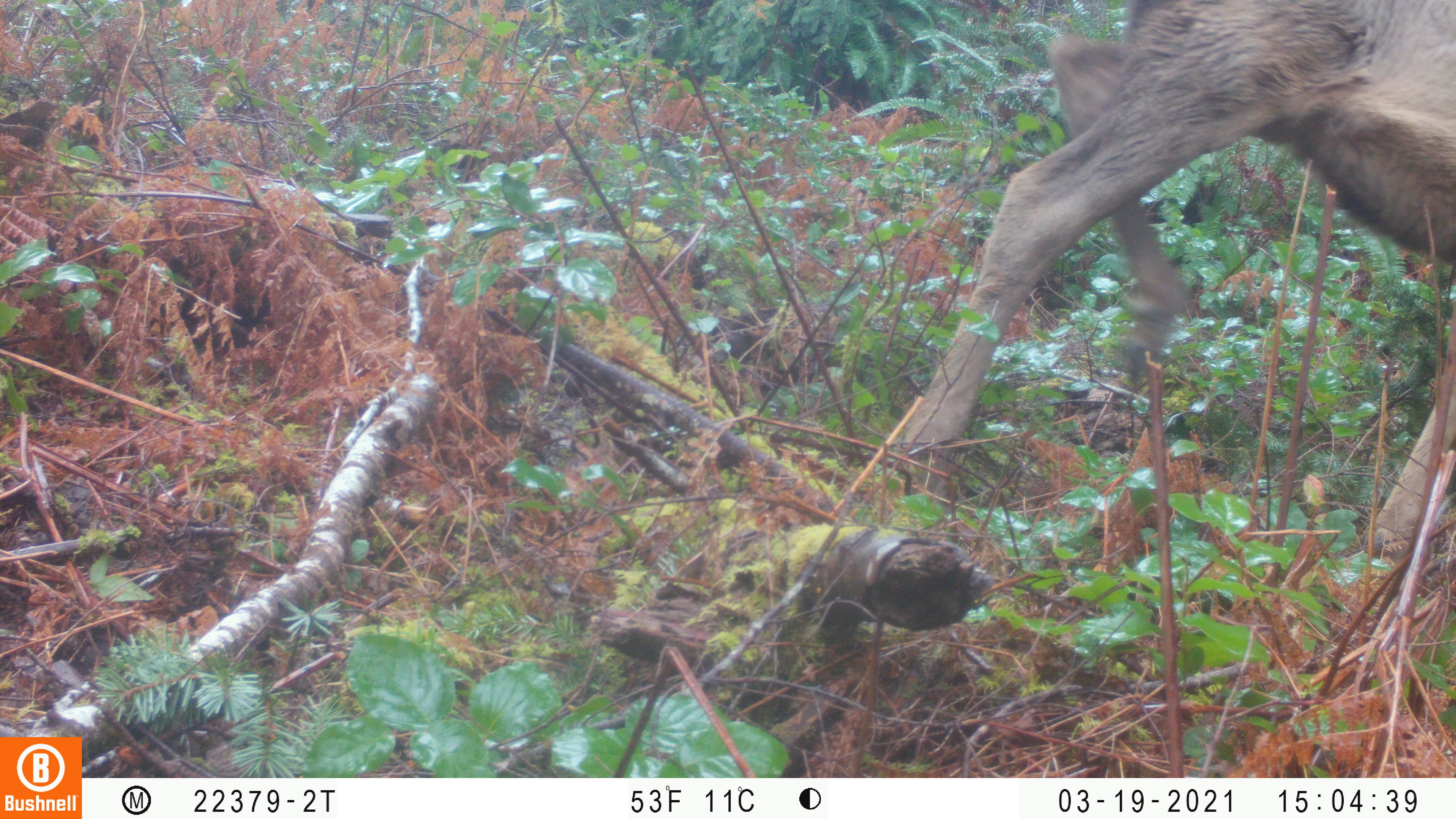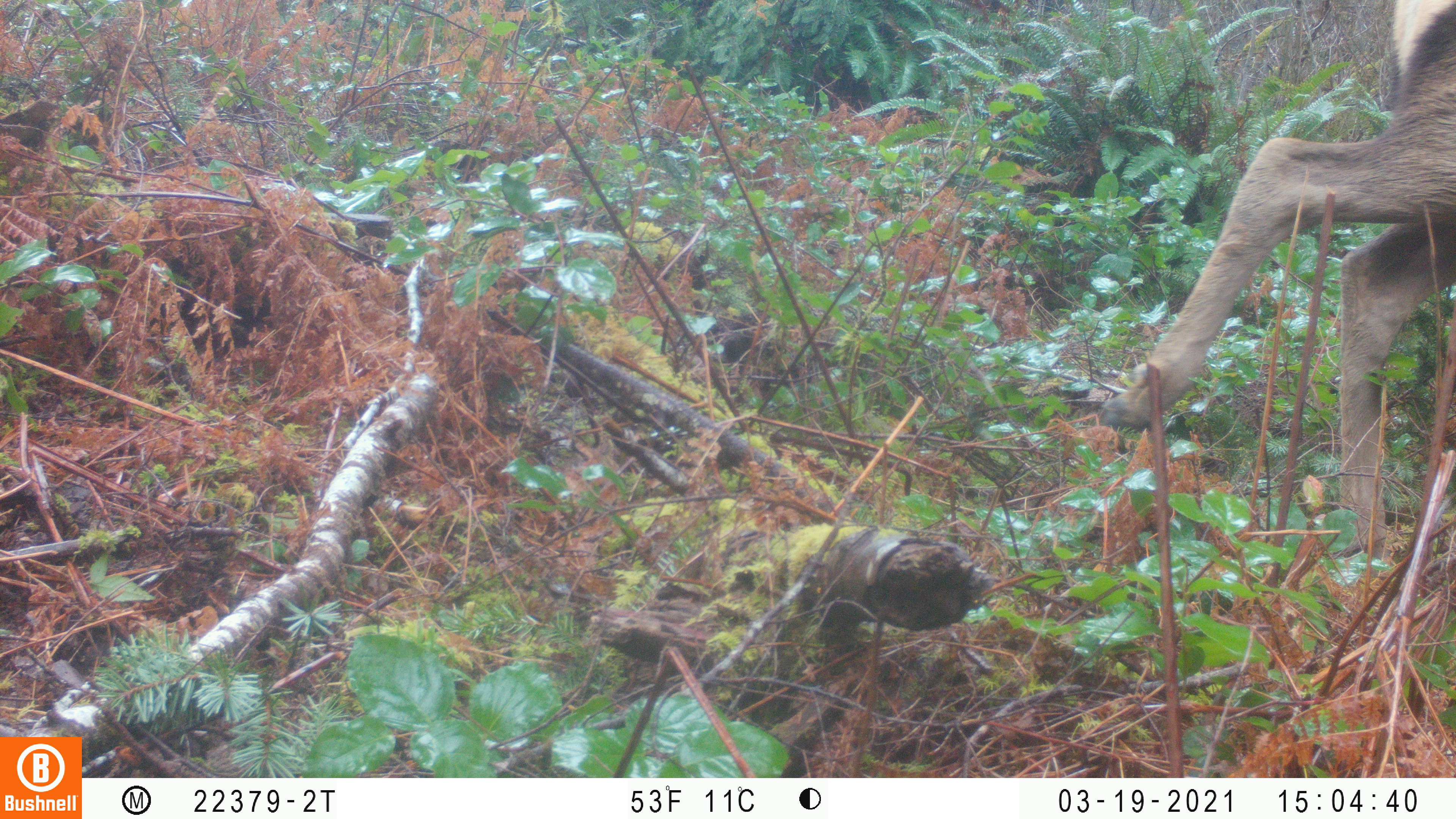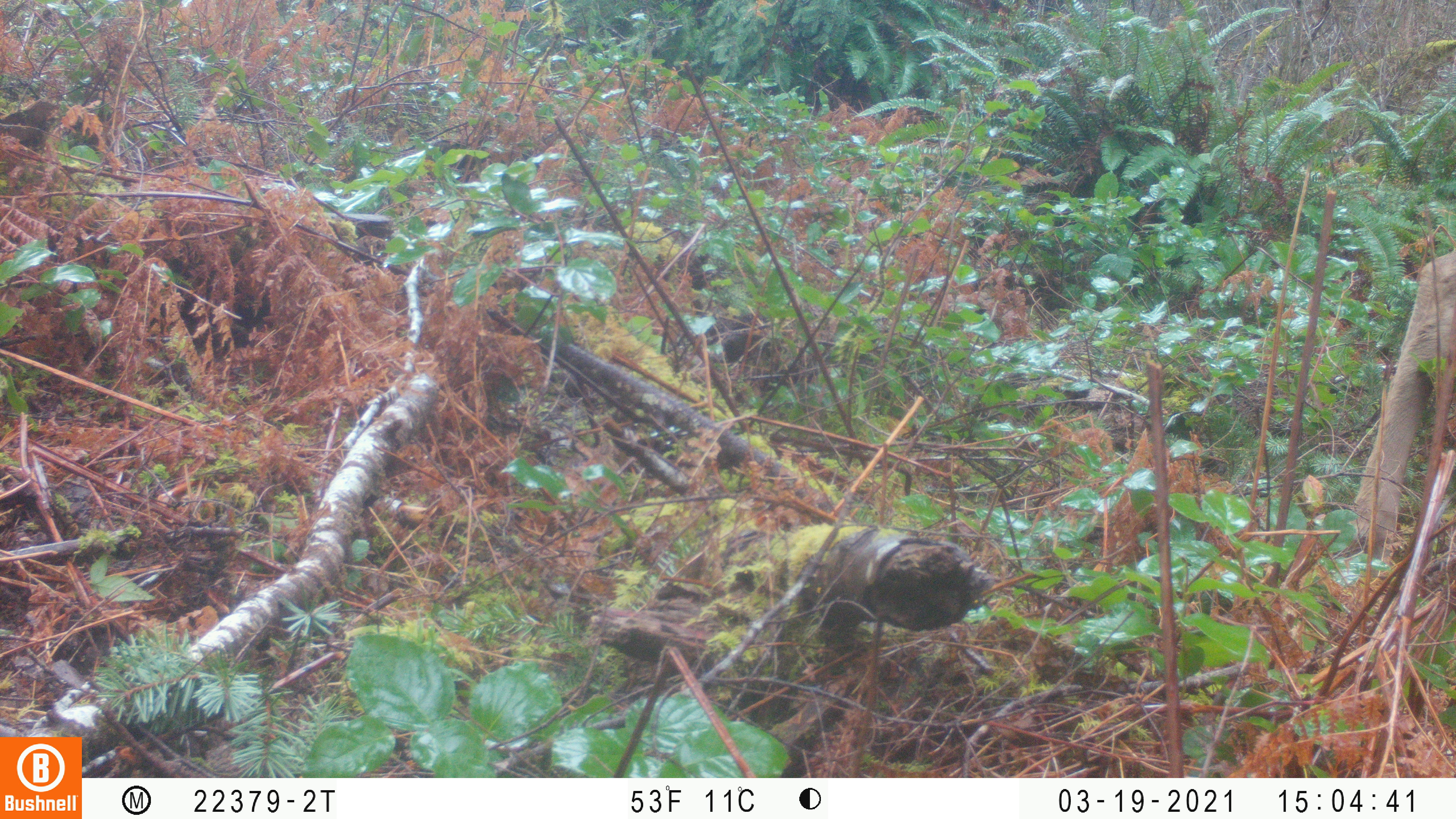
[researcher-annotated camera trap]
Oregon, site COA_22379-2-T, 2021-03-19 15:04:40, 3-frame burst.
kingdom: Animalia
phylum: Chordata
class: Mammalia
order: Artiodactyla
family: Cervidae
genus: Cervus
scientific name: Cervus canadensis roosevelti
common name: roosevelt elk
Roosevelt elk (Cervus canadensis roosevelti).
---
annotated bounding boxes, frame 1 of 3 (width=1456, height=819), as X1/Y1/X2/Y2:
roosevelt elk: 828/0/1455/632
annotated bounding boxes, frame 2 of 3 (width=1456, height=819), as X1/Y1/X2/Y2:
roosevelt elk: 1058/0/1455/630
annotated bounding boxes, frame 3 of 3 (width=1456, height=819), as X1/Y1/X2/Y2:
roosevelt elk: 1287/188/1453/653